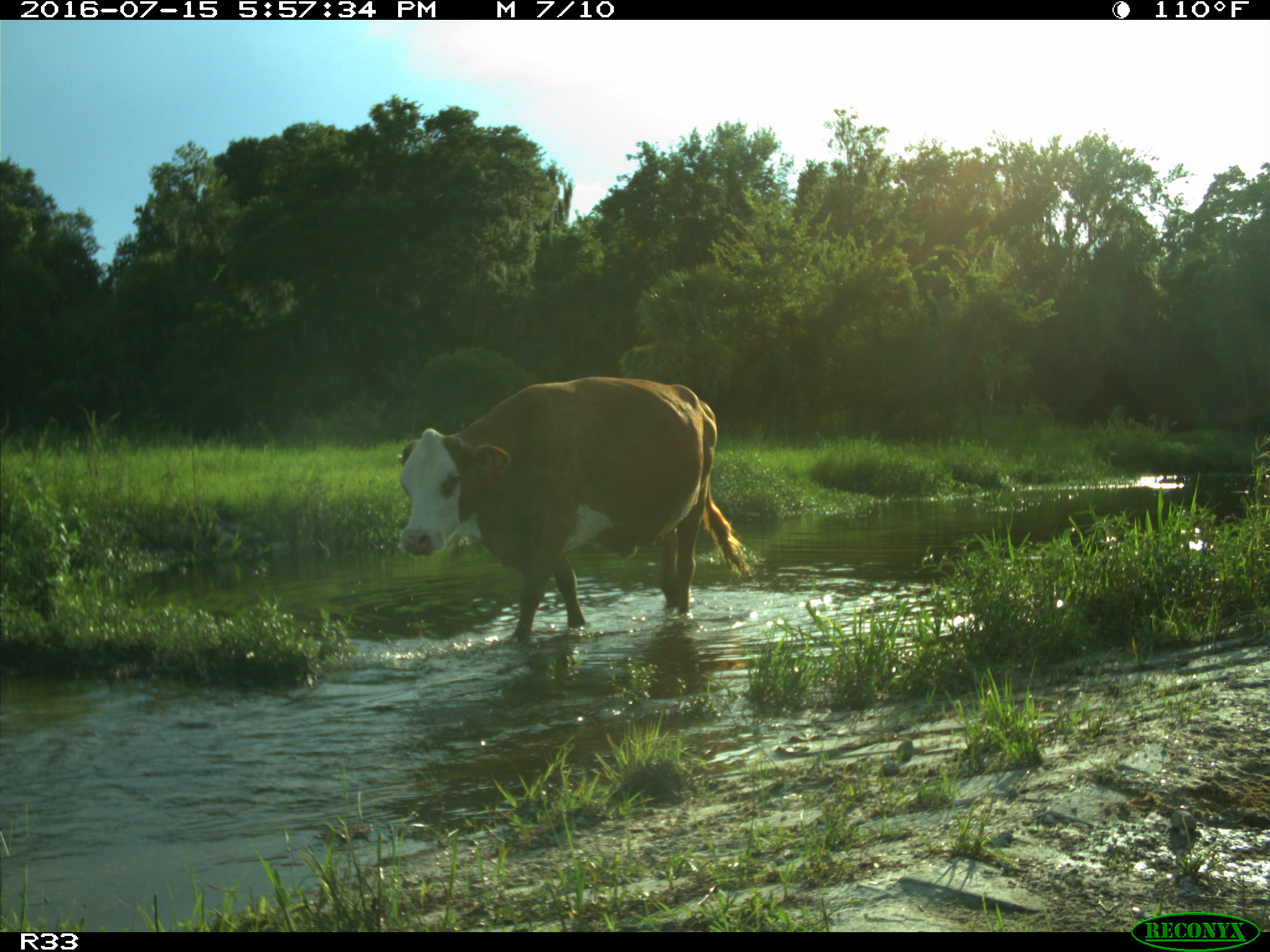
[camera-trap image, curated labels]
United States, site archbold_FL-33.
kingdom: Animalia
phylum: Chordata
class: Mammalia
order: Artiodactyla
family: Bovidae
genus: Bos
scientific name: Bos taurus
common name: domestic cow